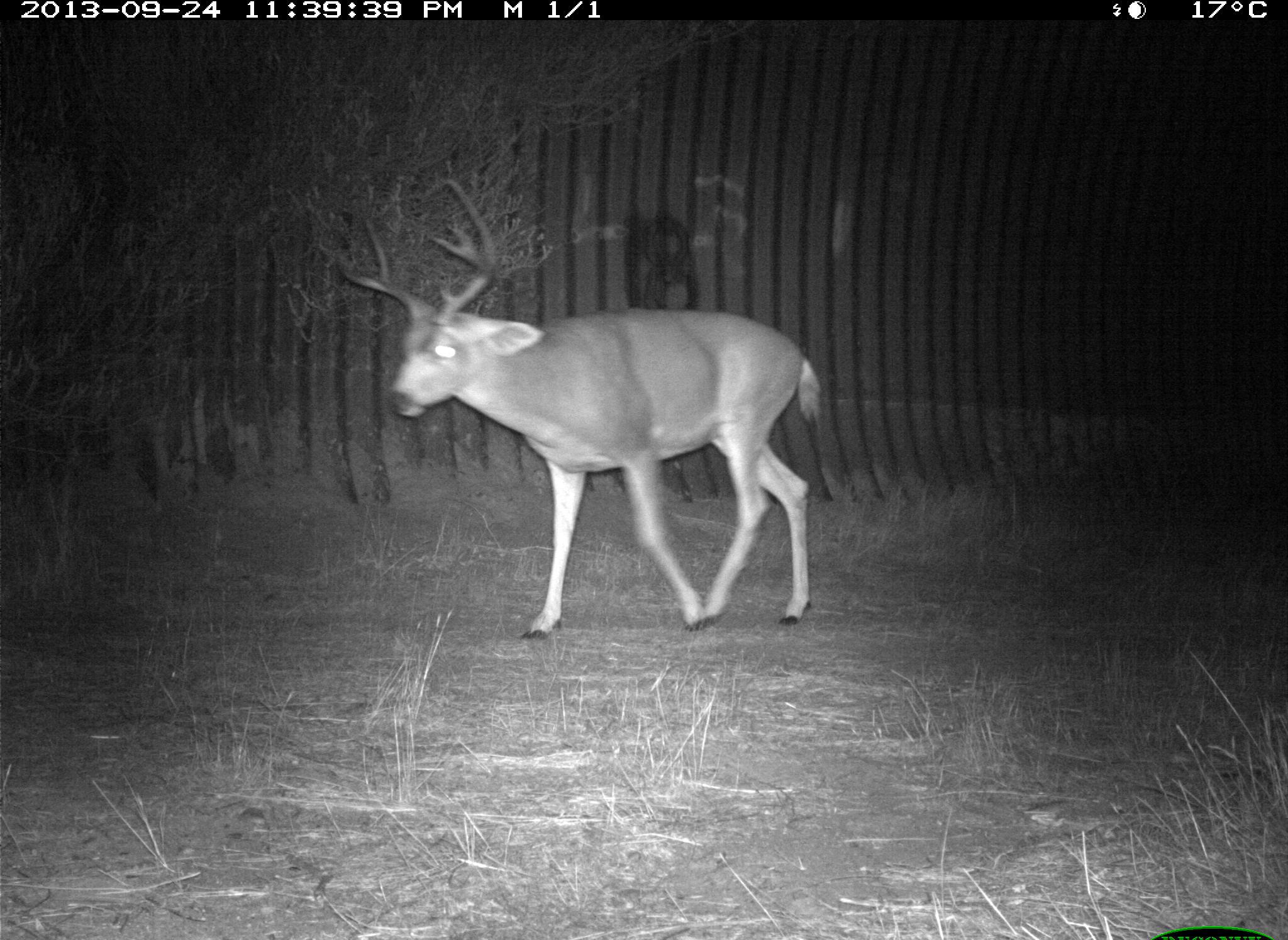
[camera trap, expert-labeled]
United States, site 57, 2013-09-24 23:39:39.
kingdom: Animalia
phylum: Chordata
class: Mammalia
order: Artiodactyla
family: Cervidae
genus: Odocoileus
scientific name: Odocoileus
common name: deer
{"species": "deer (Odocoileus)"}